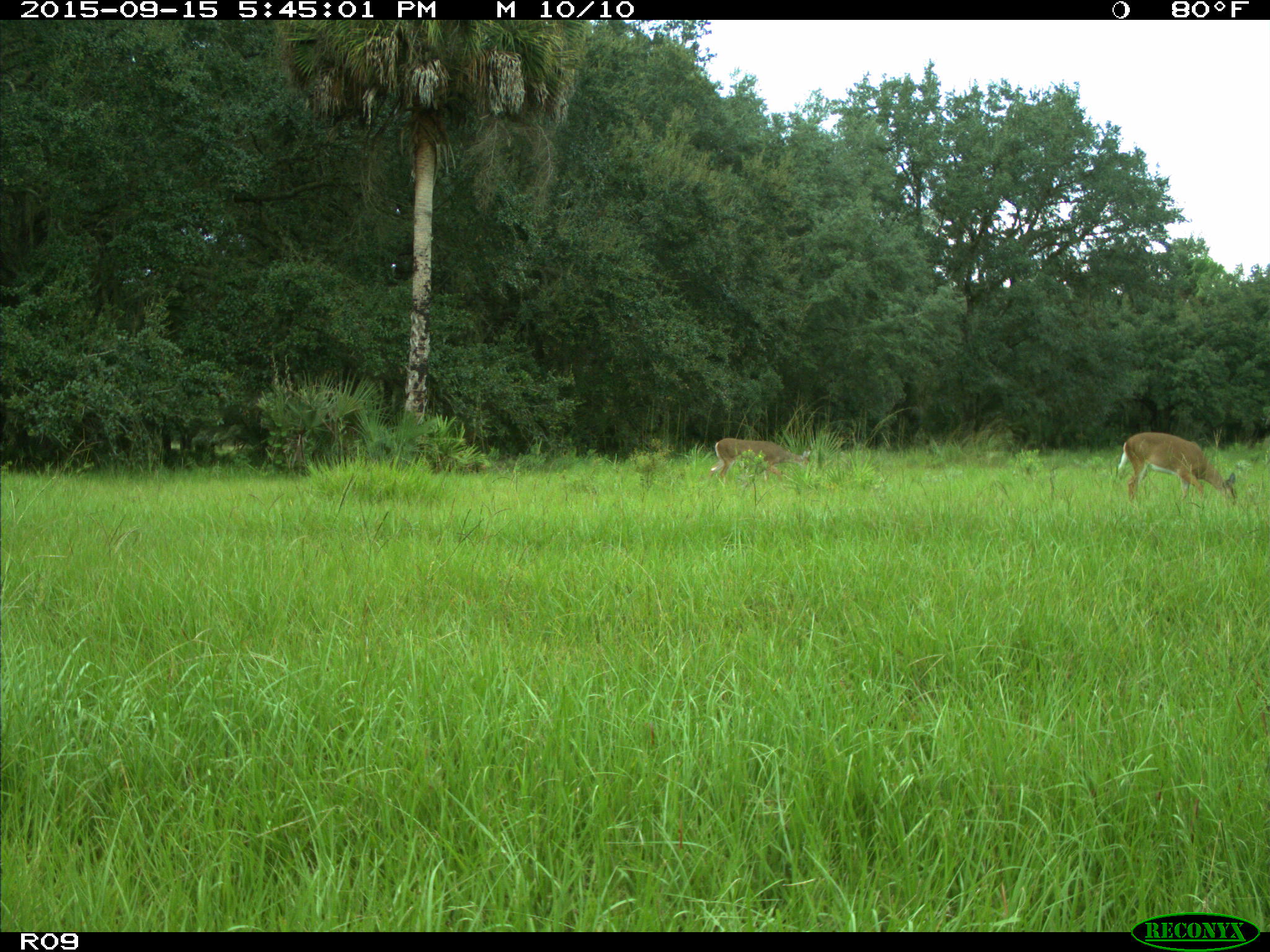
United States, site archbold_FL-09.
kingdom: Animalia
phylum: Chordata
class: Mammalia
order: Artiodactyla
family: Cervidae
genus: Odocoileus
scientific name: Odocoileus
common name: deer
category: unidentified deer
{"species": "unidentified deer (deer) (Odocoileus)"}